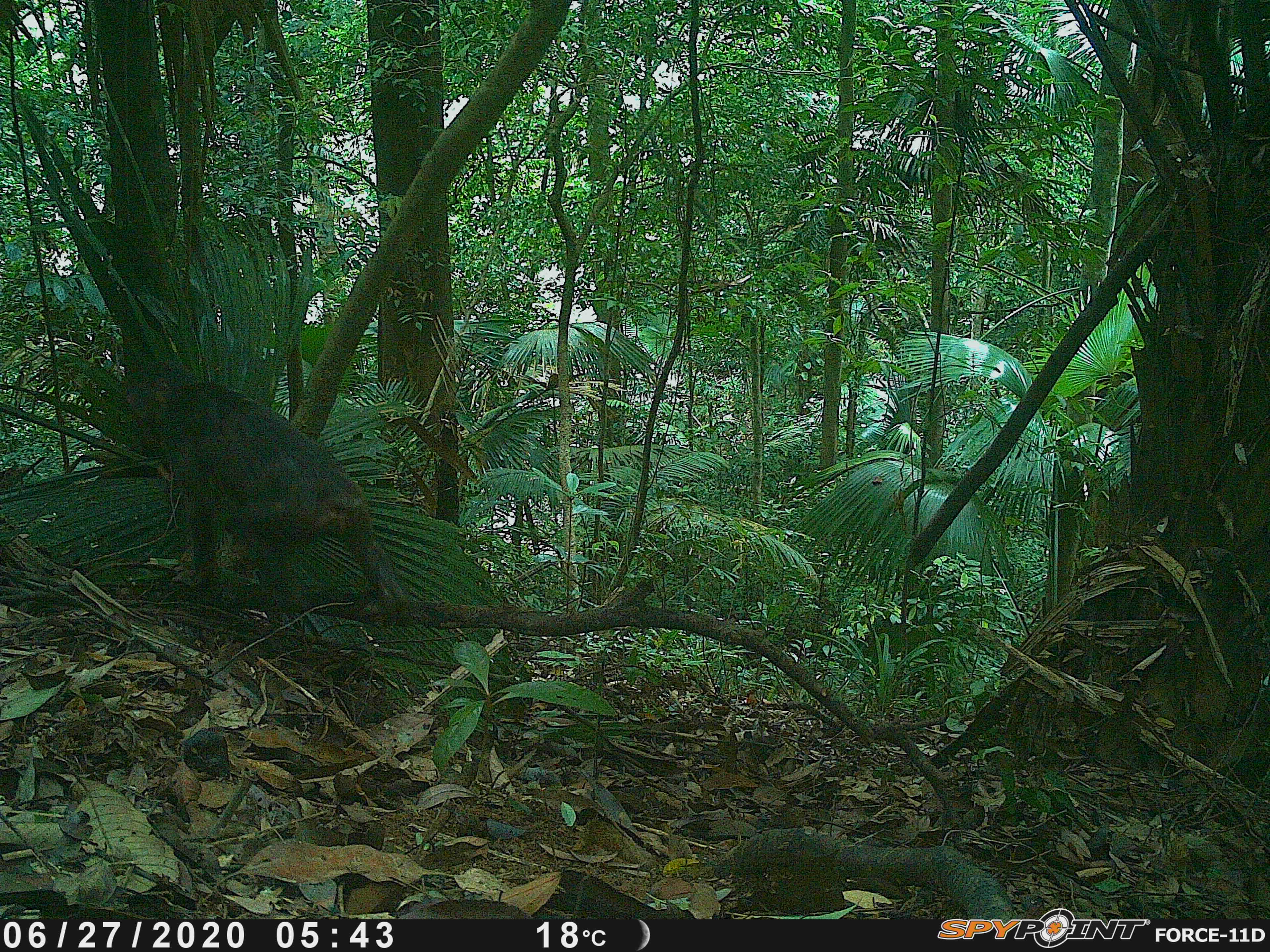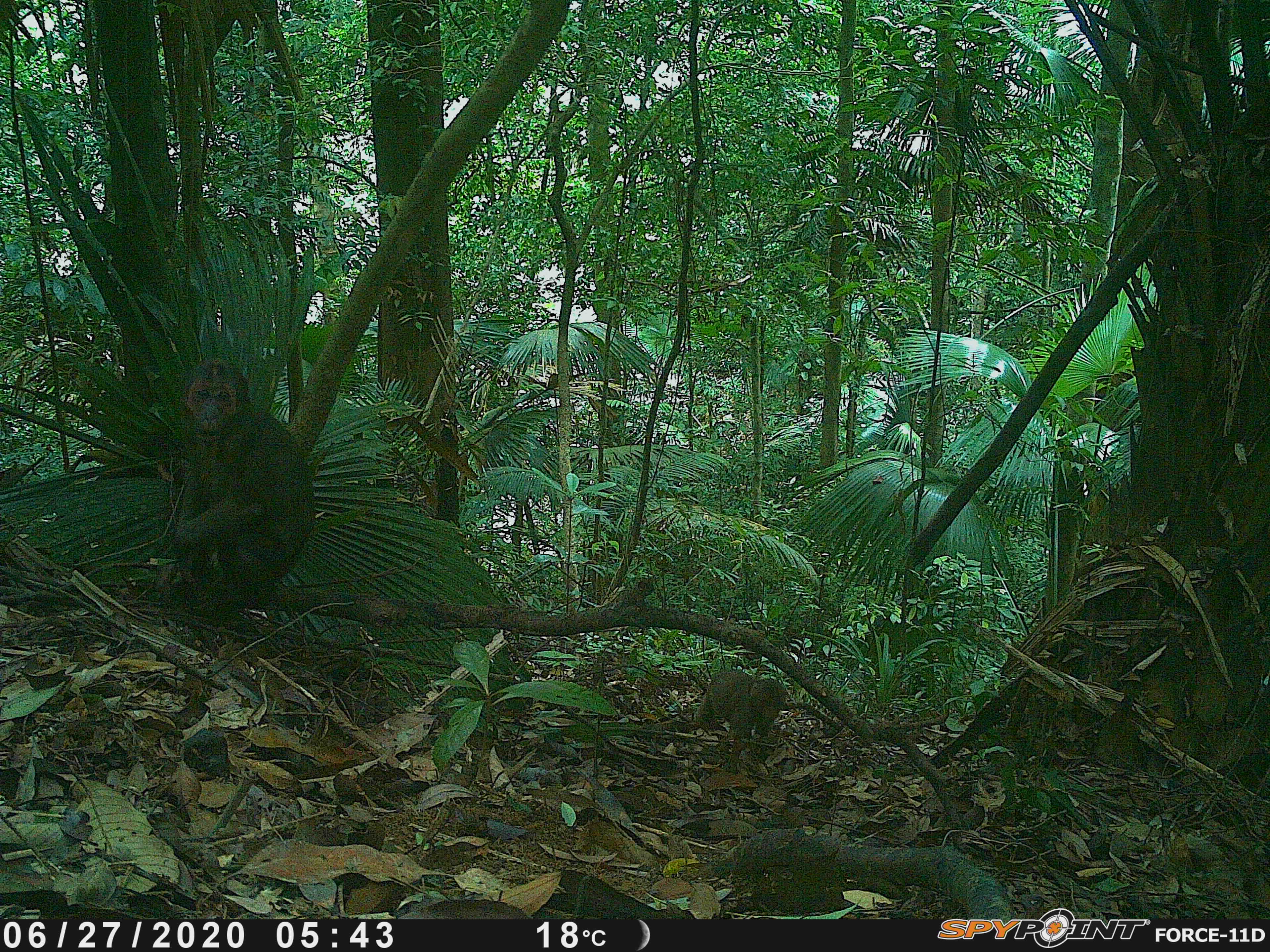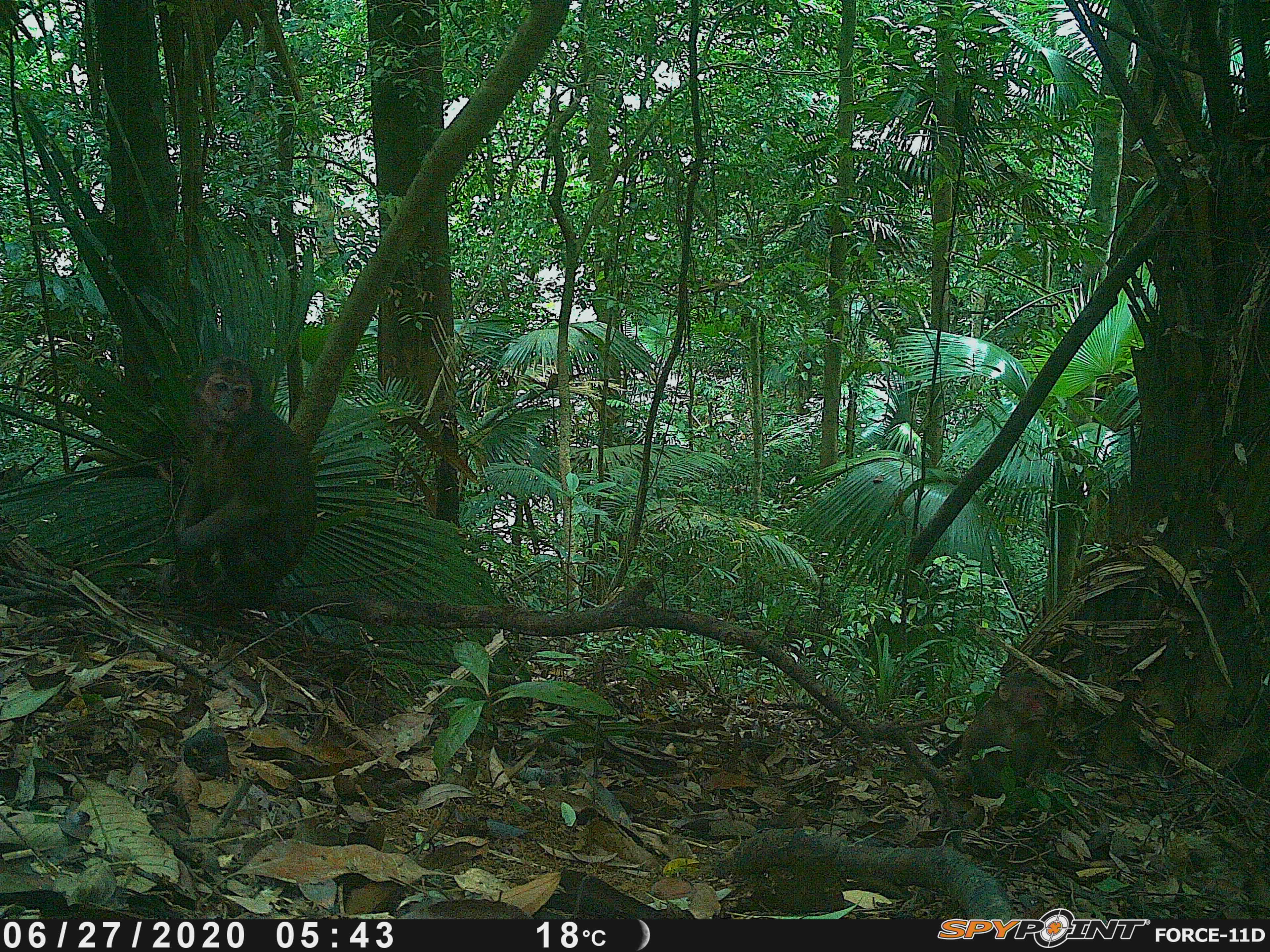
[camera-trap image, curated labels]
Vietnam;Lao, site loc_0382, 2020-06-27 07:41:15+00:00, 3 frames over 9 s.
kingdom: Animalia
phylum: Chordata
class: Mammalia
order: Primates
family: Cercopithecidae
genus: Macaca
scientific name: Macaca arctoides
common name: stump-tailed macaque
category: stump tailed macaque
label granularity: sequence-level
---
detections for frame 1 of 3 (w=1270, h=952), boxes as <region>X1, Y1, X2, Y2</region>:
stump tailed macaque: <region>117, 357, 405, 629</region>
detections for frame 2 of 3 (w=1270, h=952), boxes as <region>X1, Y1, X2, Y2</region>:
stump tailed macaque: <region>144, 357, 320, 629</region>; <region>691, 668, 787, 774</region>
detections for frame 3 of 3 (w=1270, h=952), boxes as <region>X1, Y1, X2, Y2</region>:
stump tailed macaque: <region>151, 354, 320, 625</region>; <region>959, 667, 1056, 794</region>